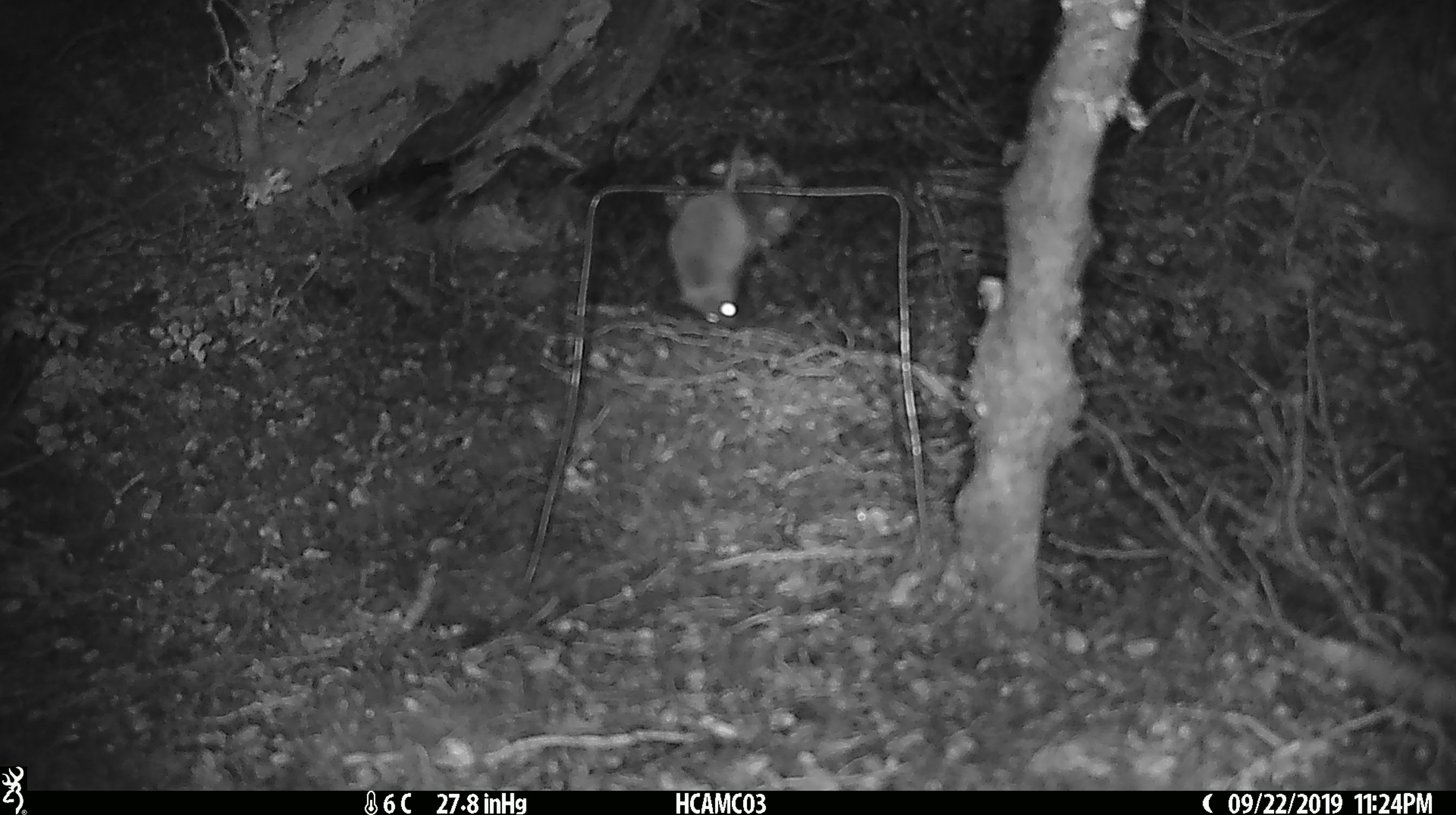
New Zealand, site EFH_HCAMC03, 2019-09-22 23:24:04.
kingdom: Animalia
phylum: Chordata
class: Mammalia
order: Rodentia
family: Muridae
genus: Mus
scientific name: Mus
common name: mouse